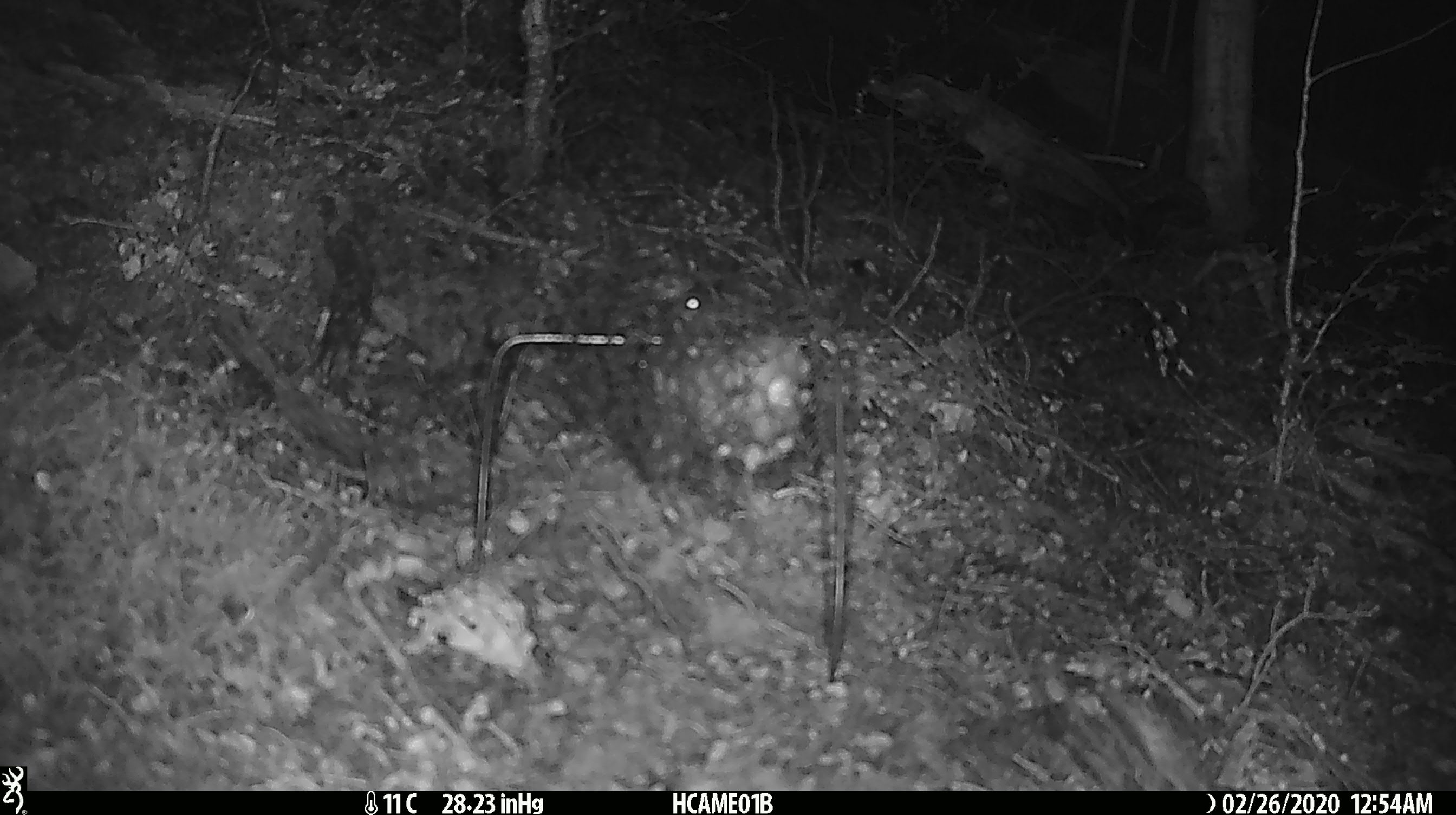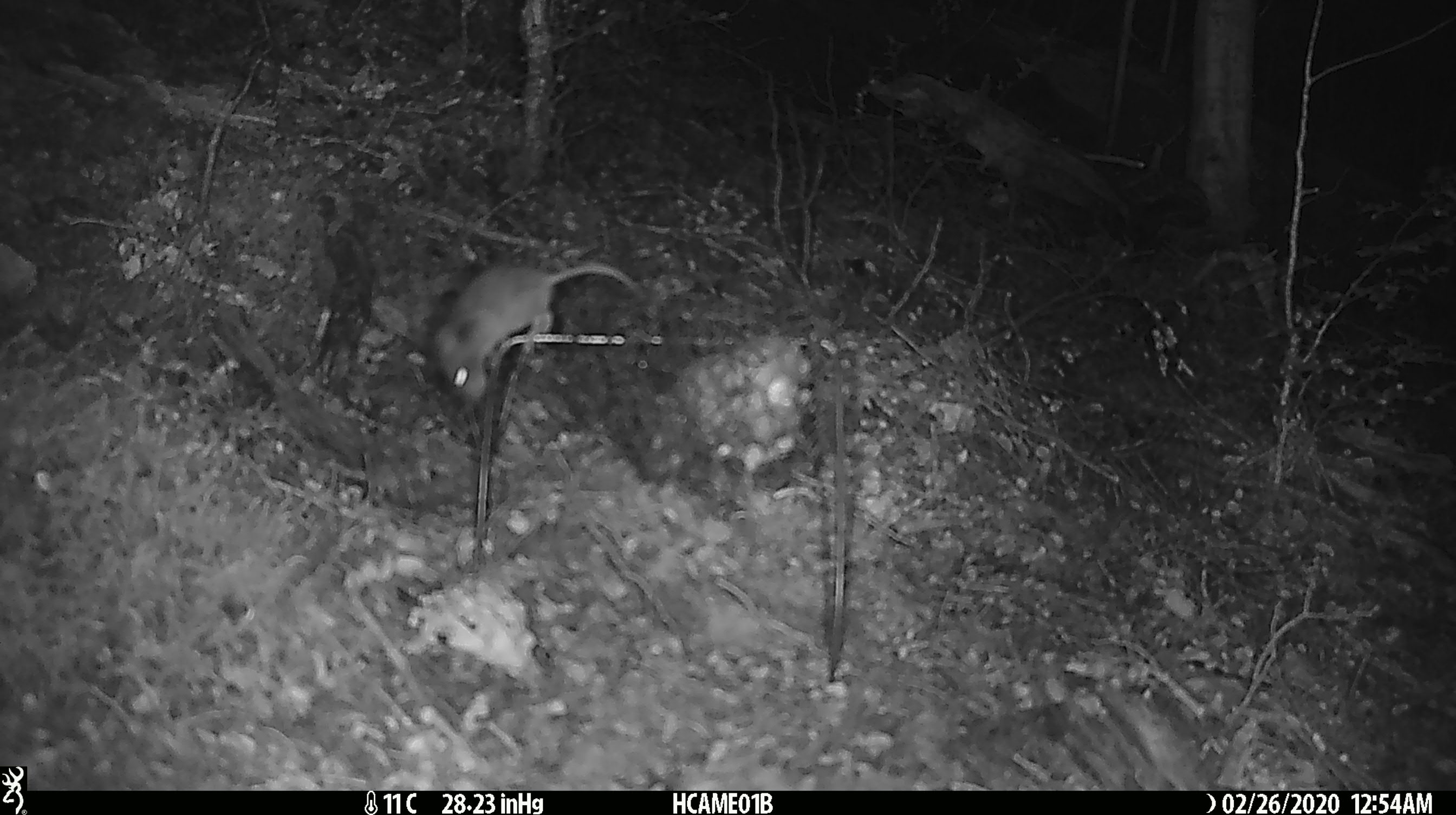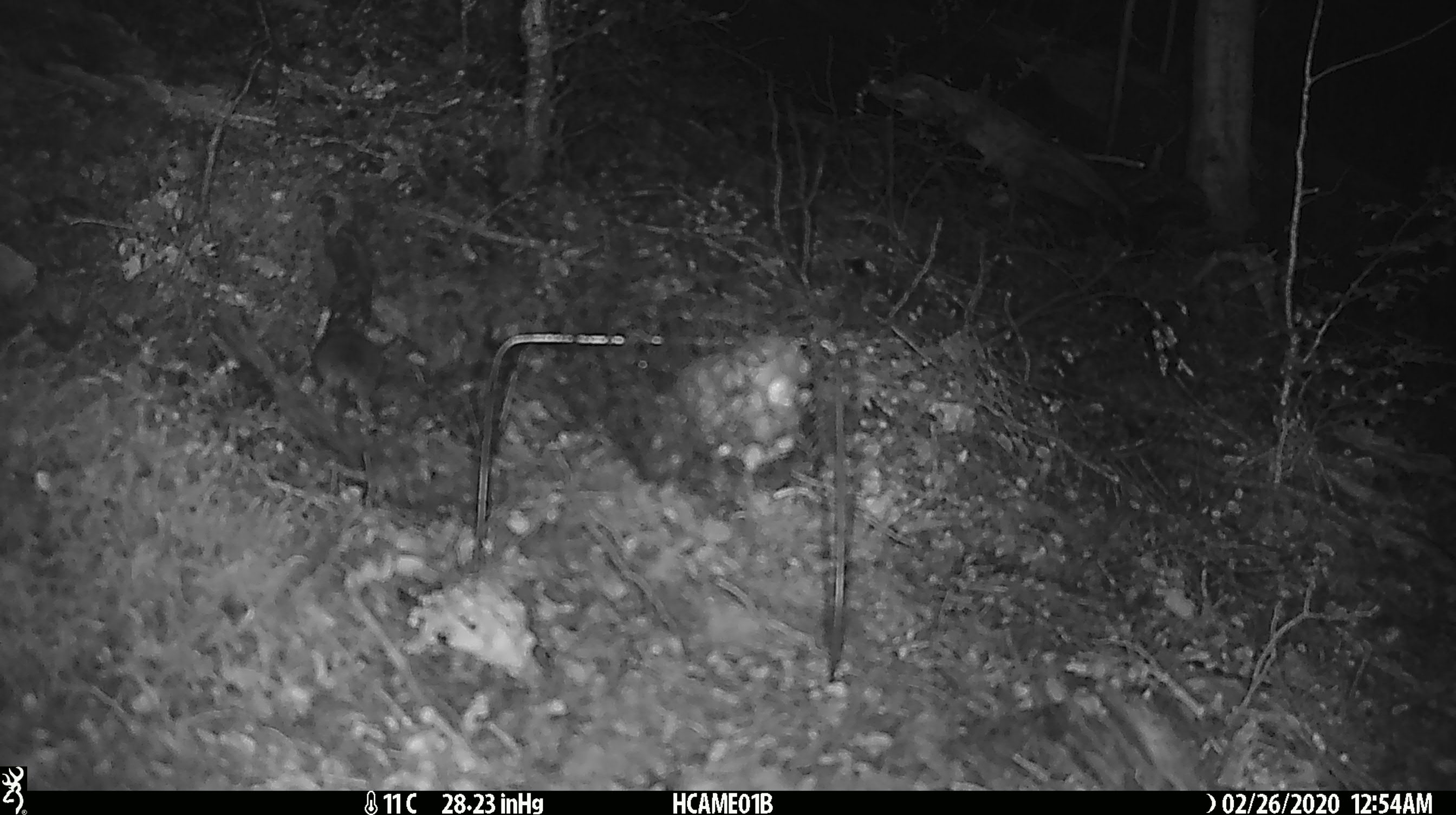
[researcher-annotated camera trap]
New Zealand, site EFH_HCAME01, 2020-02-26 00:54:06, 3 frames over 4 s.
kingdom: Animalia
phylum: Chordata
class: Mammalia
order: Rodentia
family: Muridae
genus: Mus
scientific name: Mus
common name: mouse